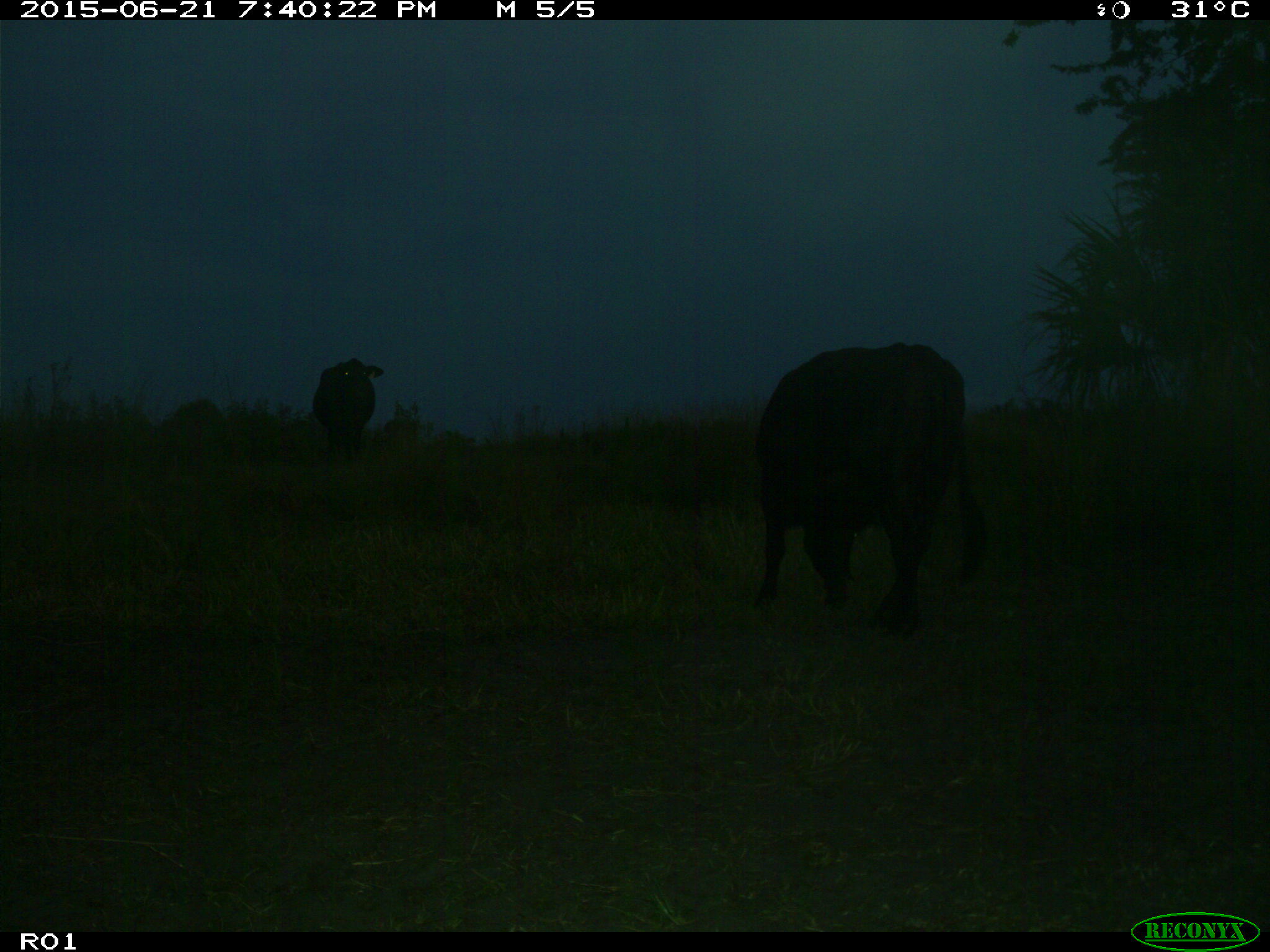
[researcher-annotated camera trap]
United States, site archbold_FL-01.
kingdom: Animalia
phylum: Chordata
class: Mammalia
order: Artiodactyla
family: Bovidae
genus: Bos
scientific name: Bos taurus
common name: domestic cow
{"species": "Bos taurus (domestic cow)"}